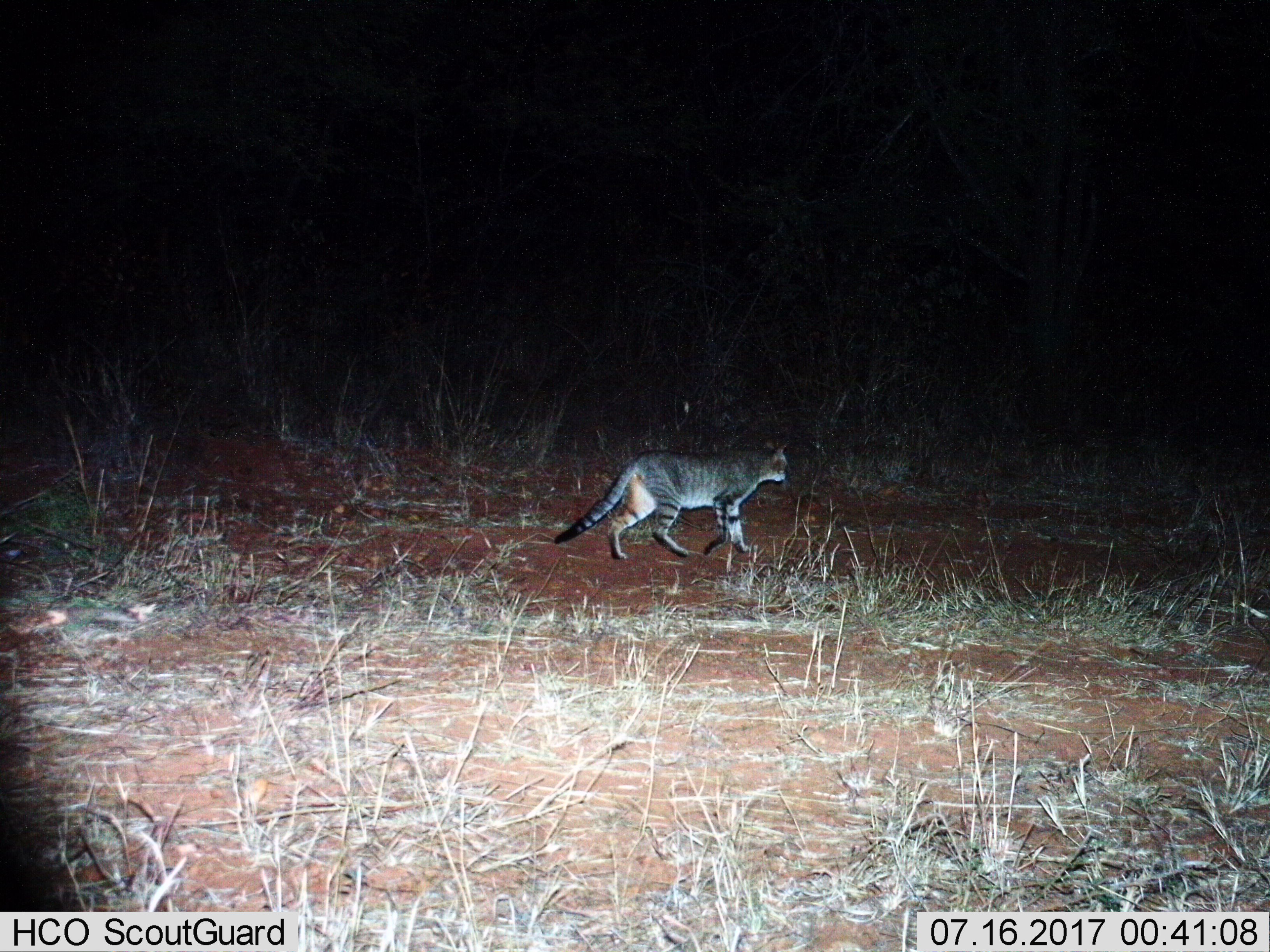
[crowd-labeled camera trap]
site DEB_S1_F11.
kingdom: Animalia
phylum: Chordata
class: Mammalia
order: Carnivora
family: Felidae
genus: Felis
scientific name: Felis lybica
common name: african wild cat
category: africanwildcat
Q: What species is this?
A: Africanwildcat (african wild cat) (Felis lybica).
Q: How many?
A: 1.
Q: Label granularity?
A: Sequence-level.